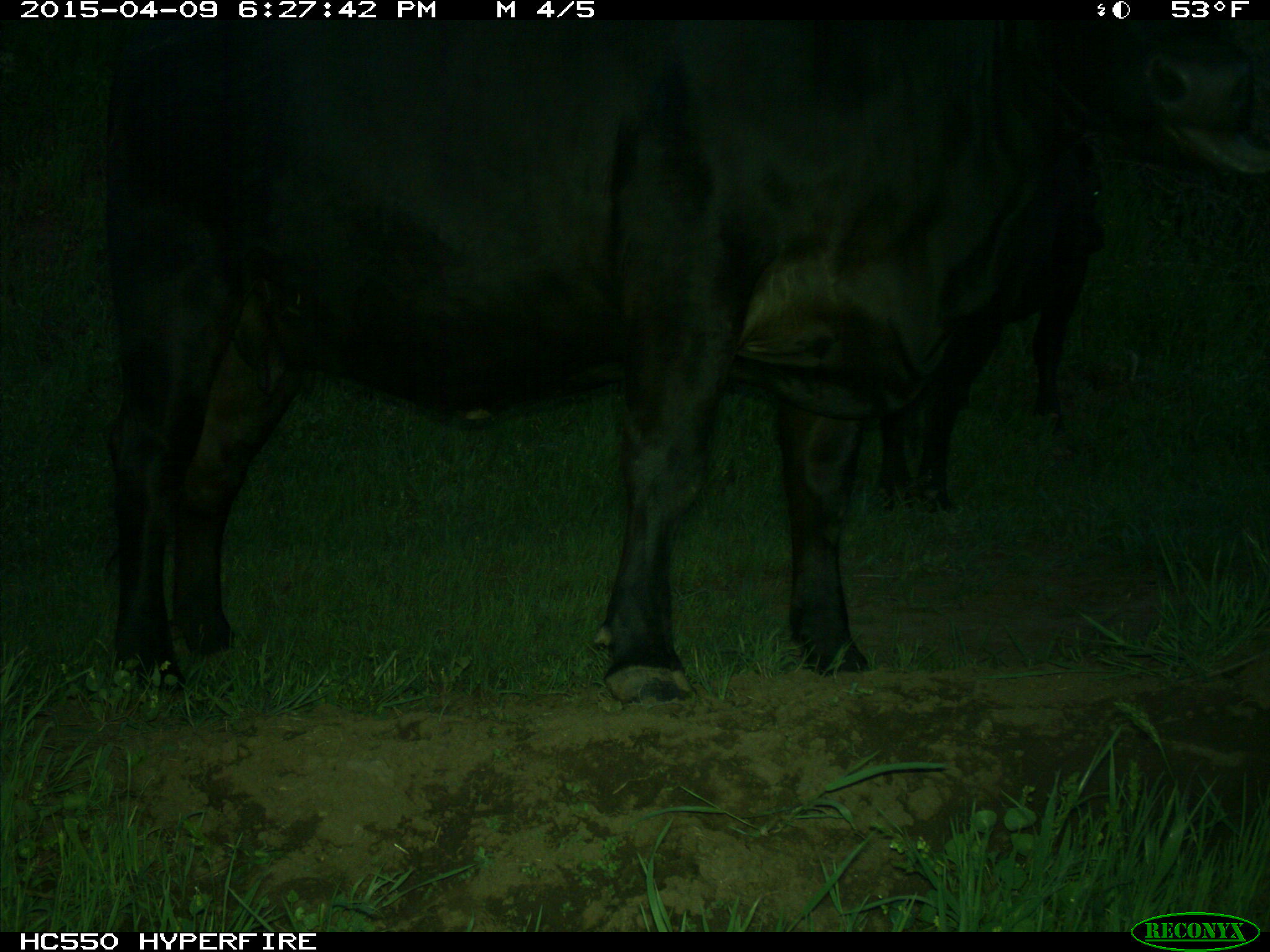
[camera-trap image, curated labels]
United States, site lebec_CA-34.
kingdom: Animalia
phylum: Chordata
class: Mammalia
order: Artiodactyla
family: Bovidae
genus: Bos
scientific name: Bos taurus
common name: domestic cow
Bos taurus (domestic cow).